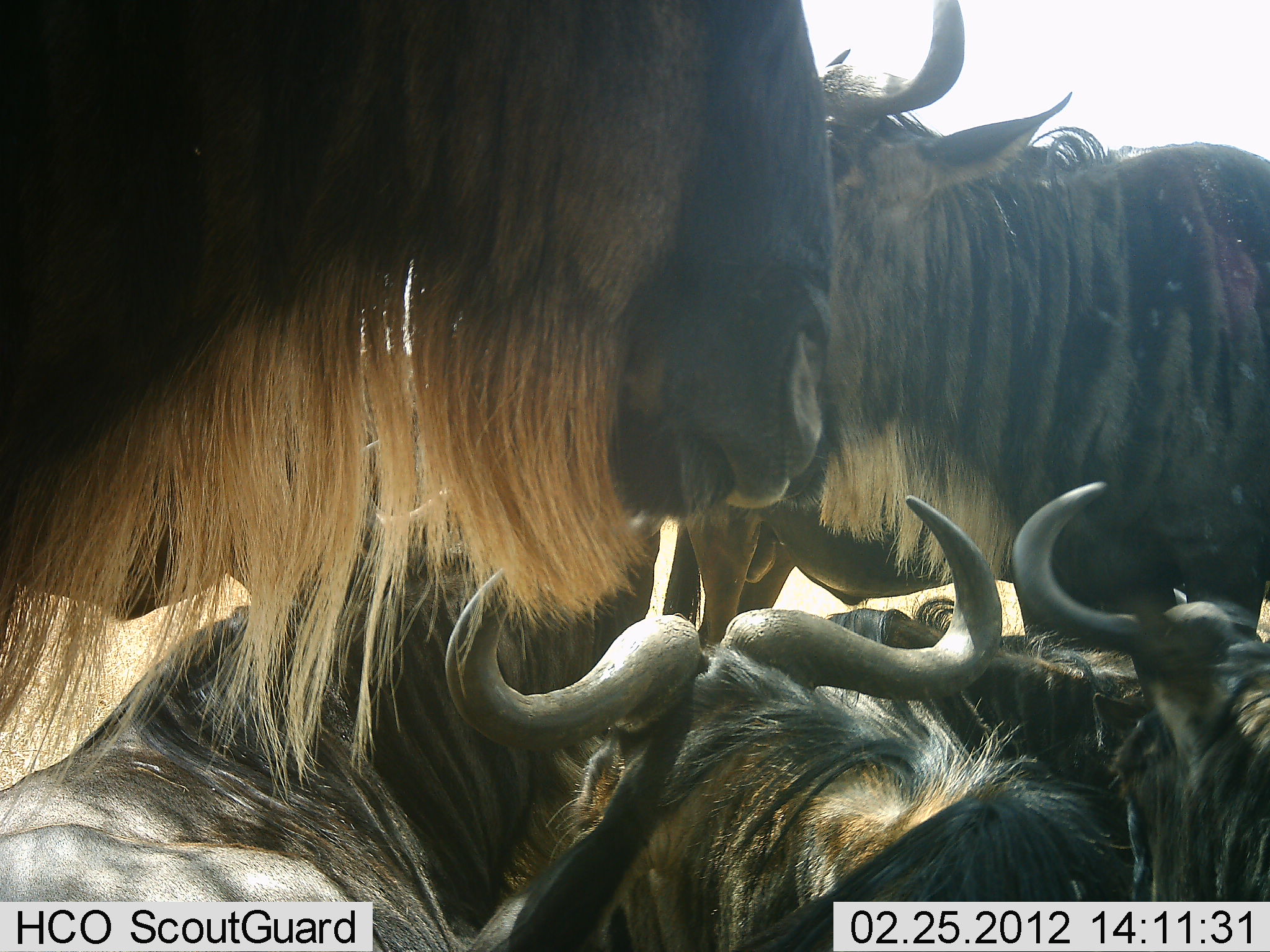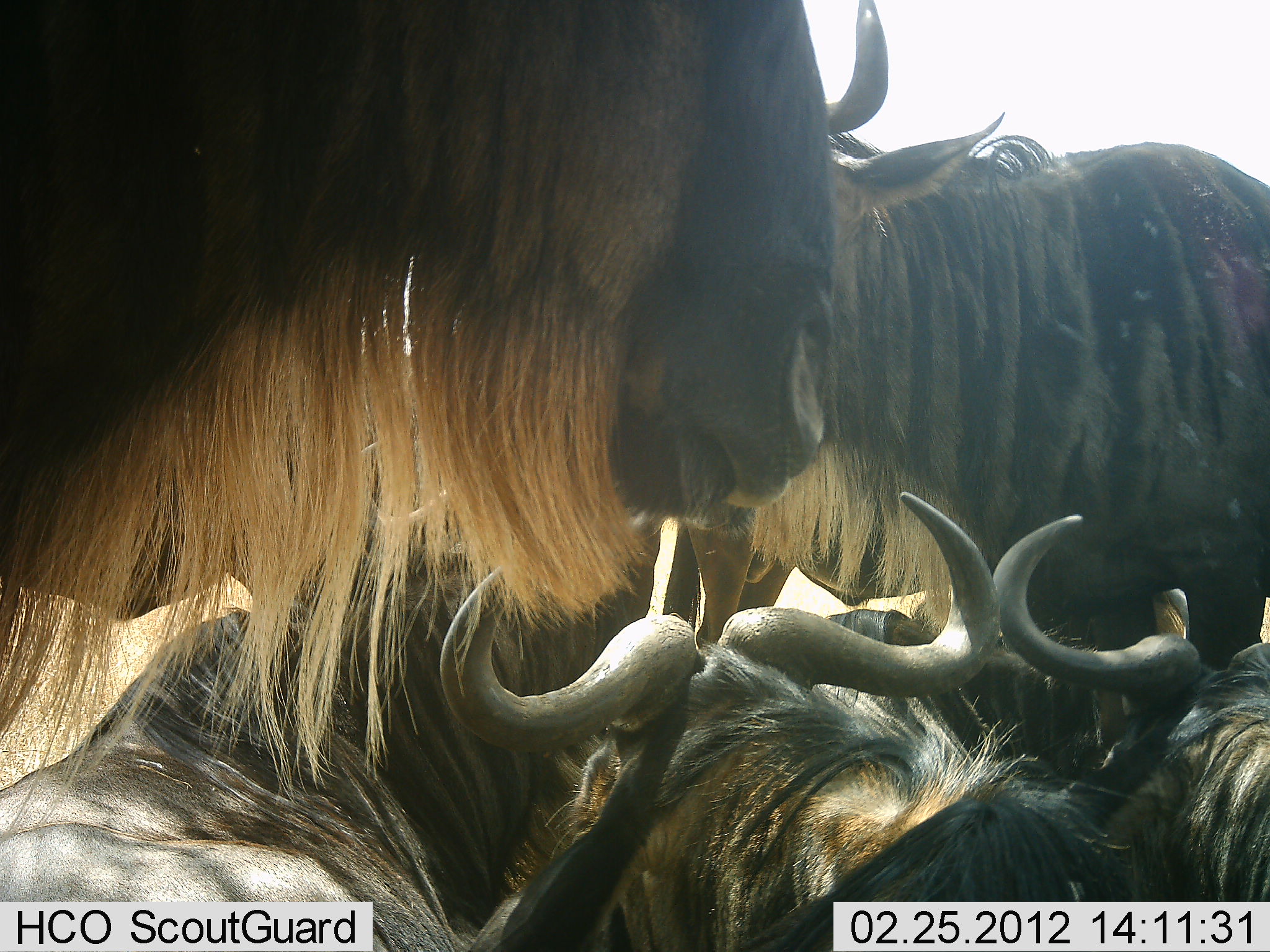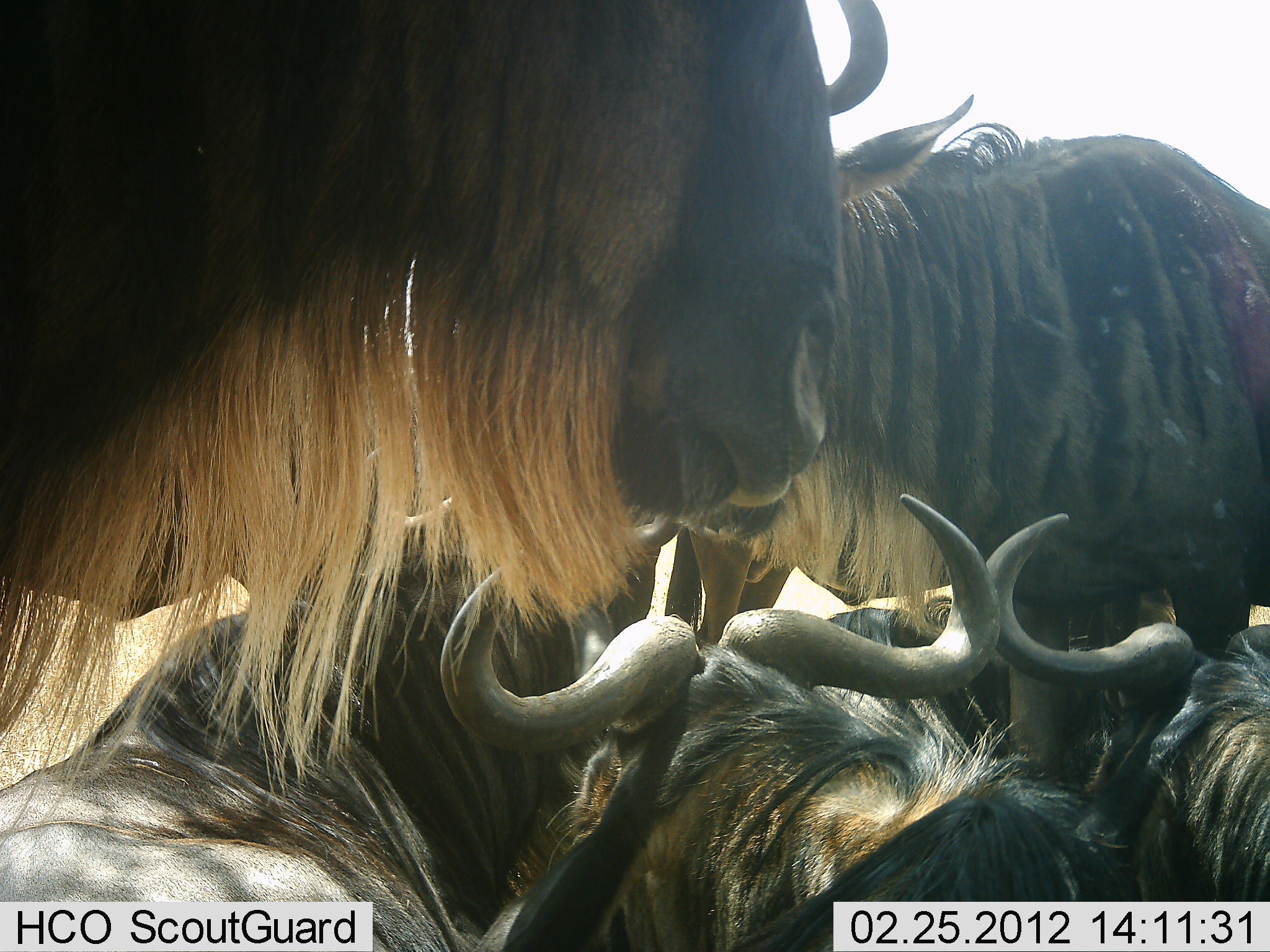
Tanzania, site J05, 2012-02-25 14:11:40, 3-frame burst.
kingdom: Animalia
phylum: Chordata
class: Mammalia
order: Artiodactyla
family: Bovidae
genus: Connochaetes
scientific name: Connochaetes taurinus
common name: blue wildebeest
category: wildebeest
Wildebeest (blue wildebeest) (Connochaetes taurinus), count 6. Behavior (volunteer vote fractions): standing 95%, resting 95%, moving 5%, interacting 11%. Young present (vote fraction): 0%. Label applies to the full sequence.